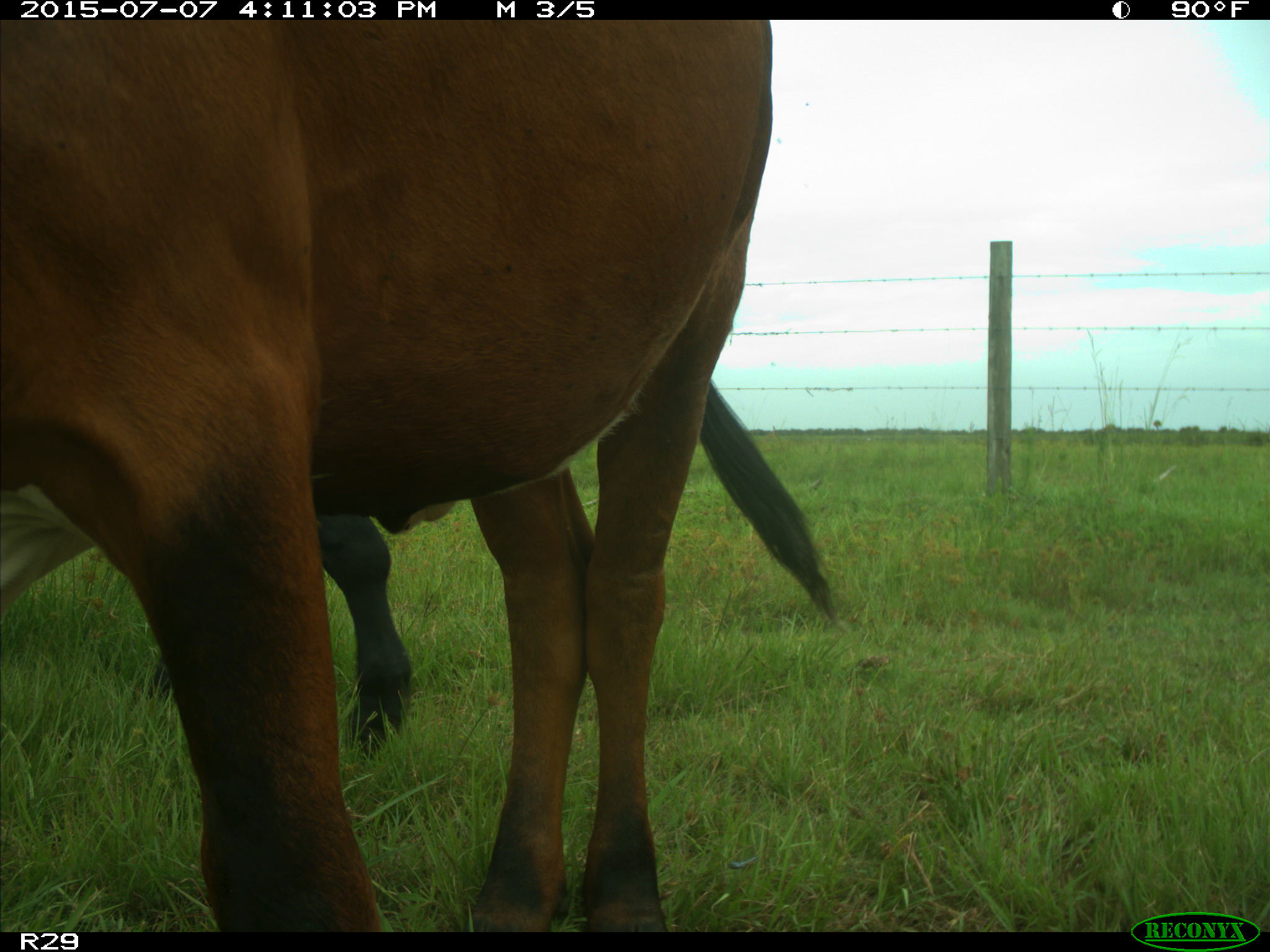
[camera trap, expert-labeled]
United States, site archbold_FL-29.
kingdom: Animalia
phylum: Chordata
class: Mammalia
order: Artiodactyla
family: Bovidae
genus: Bos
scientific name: Bos taurus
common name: domestic cow